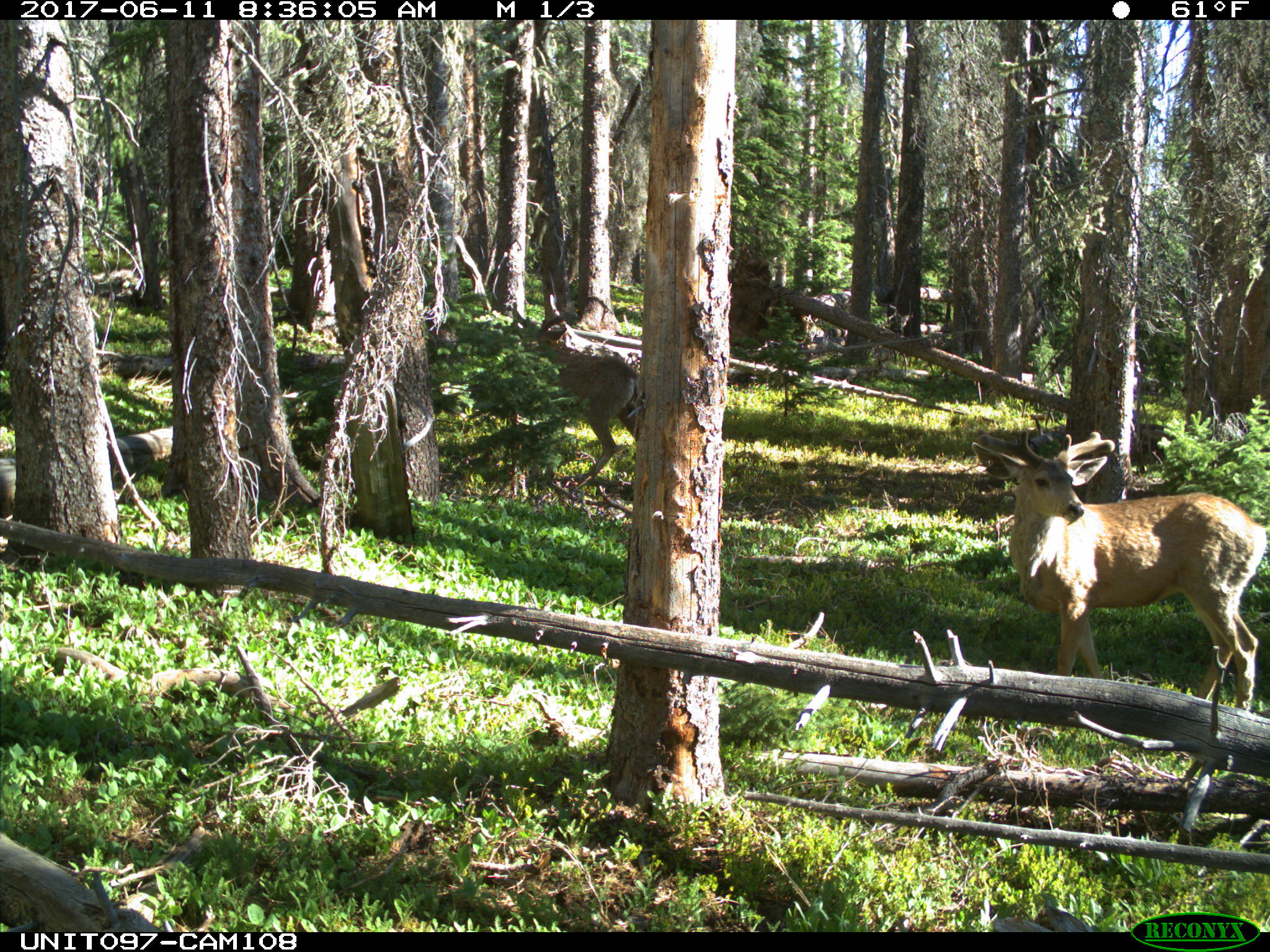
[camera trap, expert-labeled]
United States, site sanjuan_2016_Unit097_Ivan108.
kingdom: Animalia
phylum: Chordata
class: Mammalia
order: Artiodactyla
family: Cervidae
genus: Odocoileus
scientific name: Odocoileus hemionus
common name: mule deer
Odocoileus hemionus (mule deer).